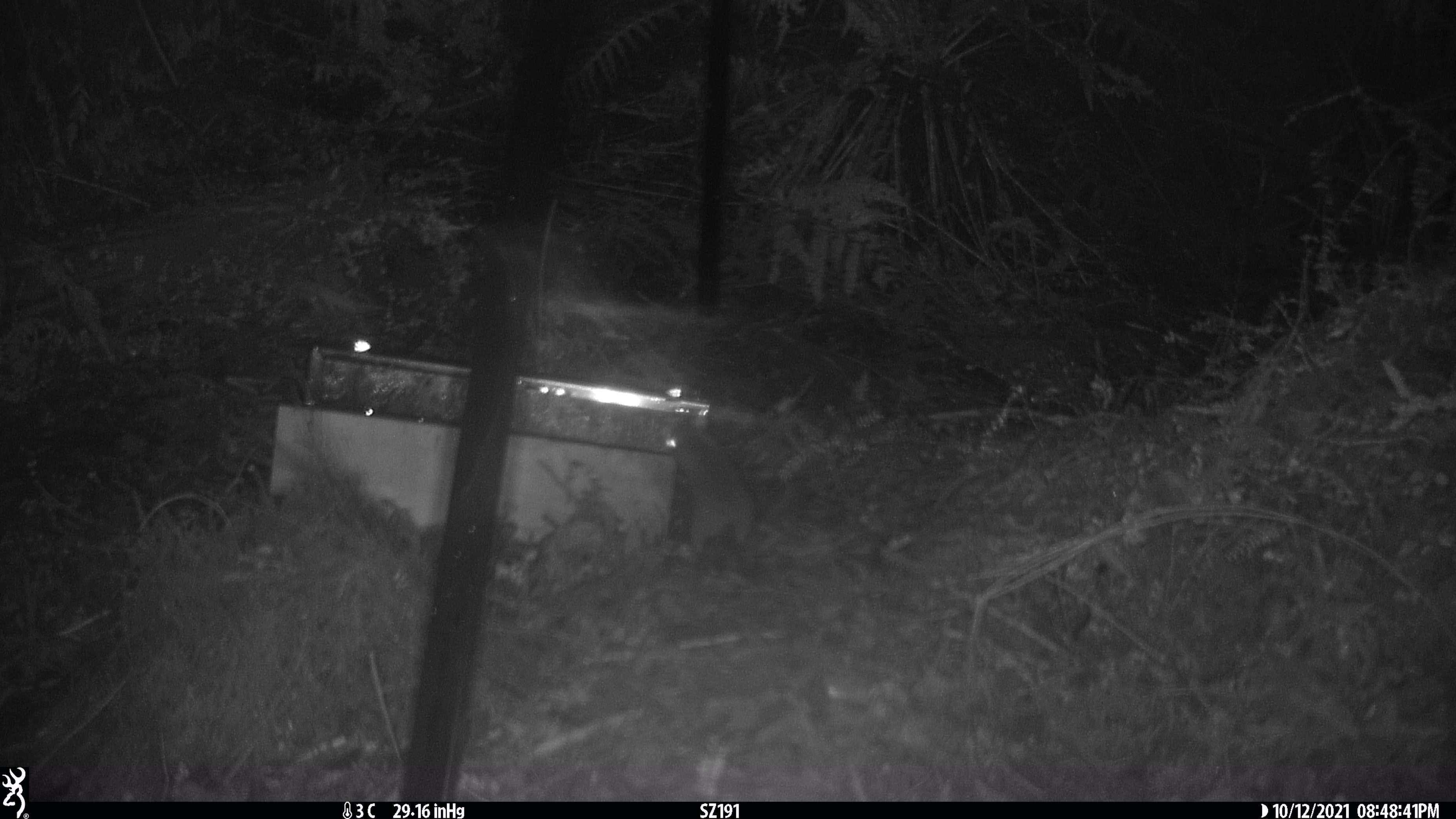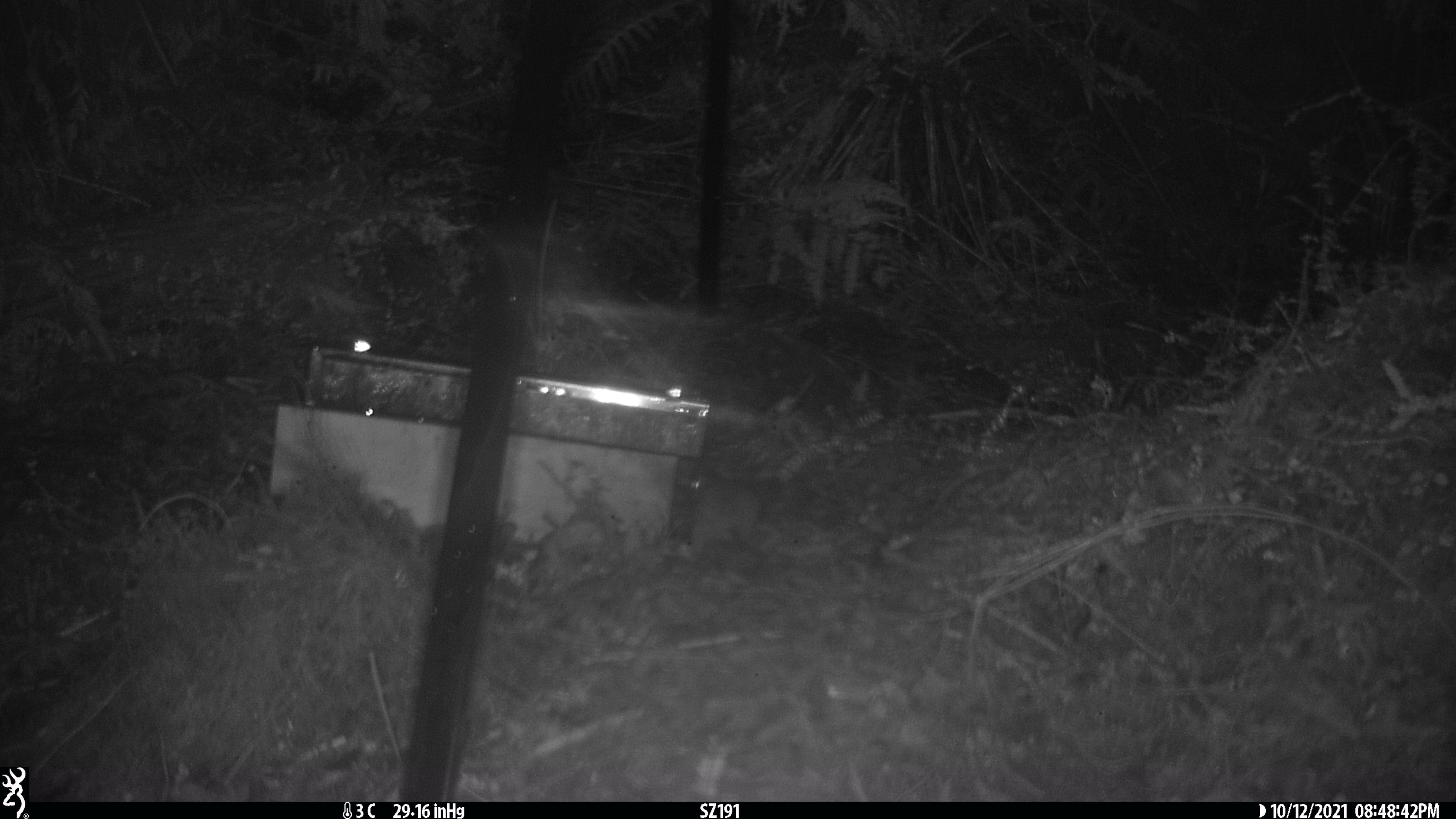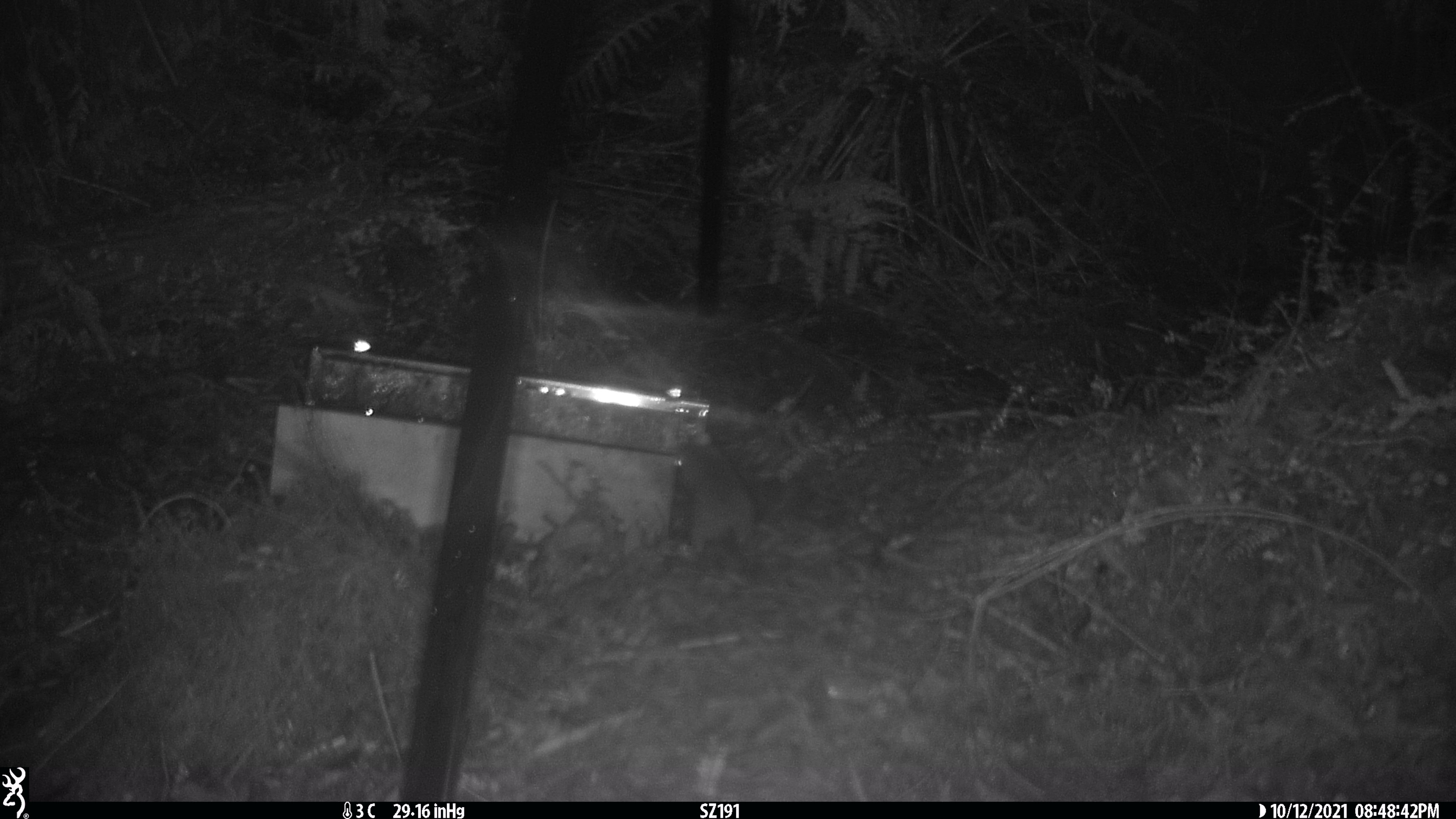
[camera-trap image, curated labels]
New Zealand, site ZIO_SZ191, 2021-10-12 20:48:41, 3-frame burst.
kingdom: Animalia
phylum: Chordata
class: Mammalia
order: Rodentia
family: Muridae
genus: Rattus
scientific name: Rattus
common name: rat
Rat (Rattus).